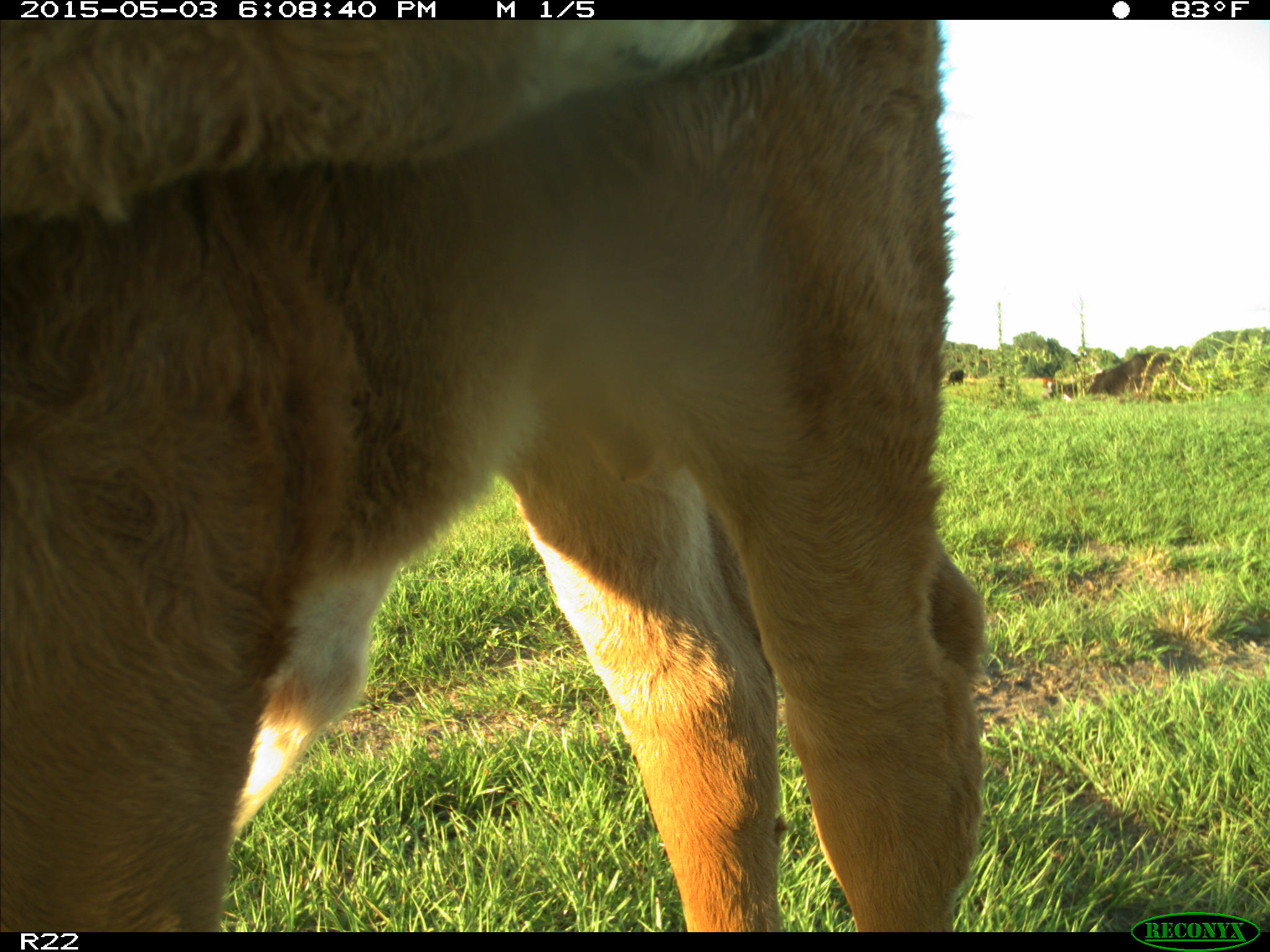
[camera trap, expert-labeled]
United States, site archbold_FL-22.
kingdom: Animalia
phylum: Chordata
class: Mammalia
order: Artiodactyla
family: Bovidae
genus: Bos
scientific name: Bos taurus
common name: domestic cow